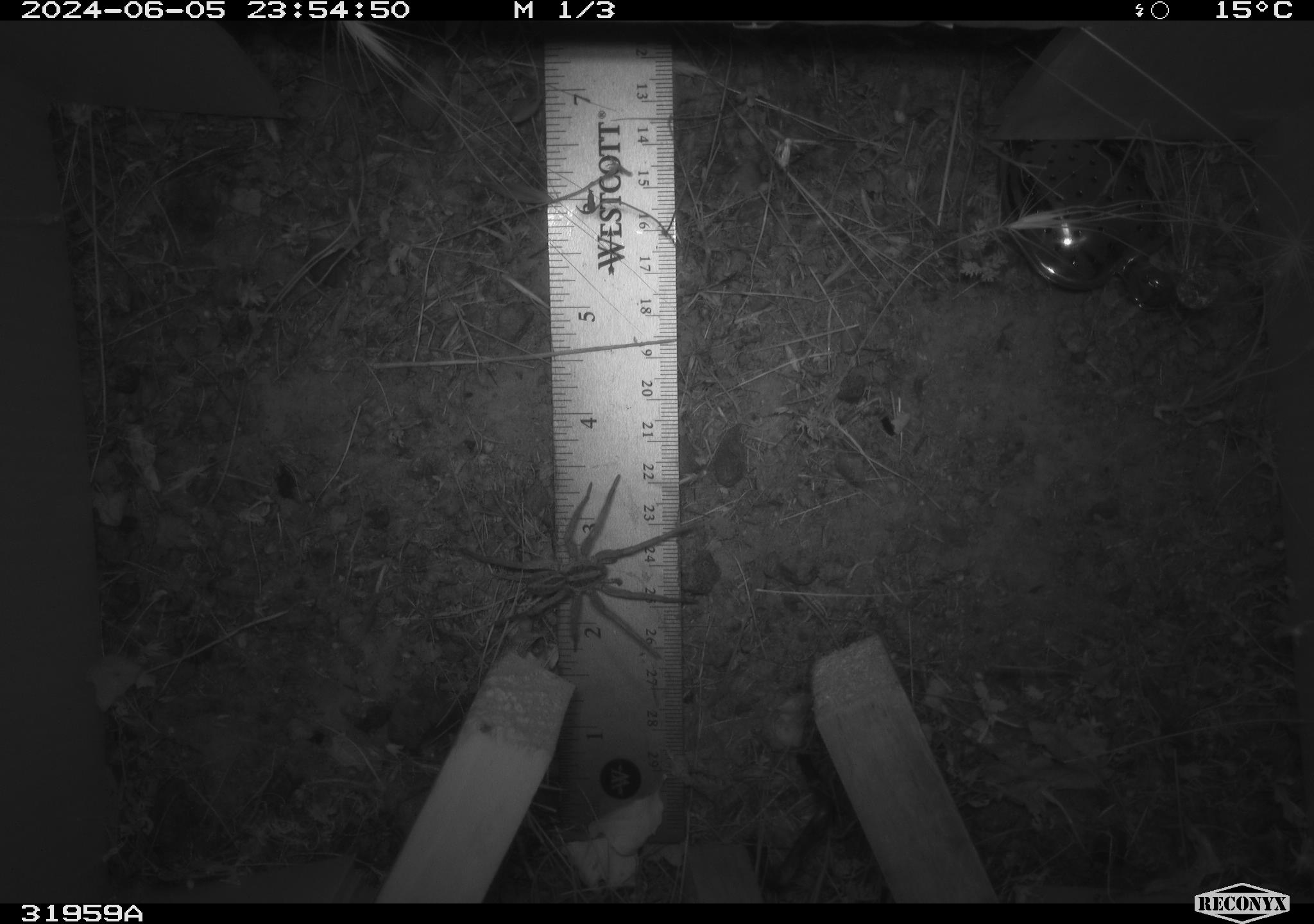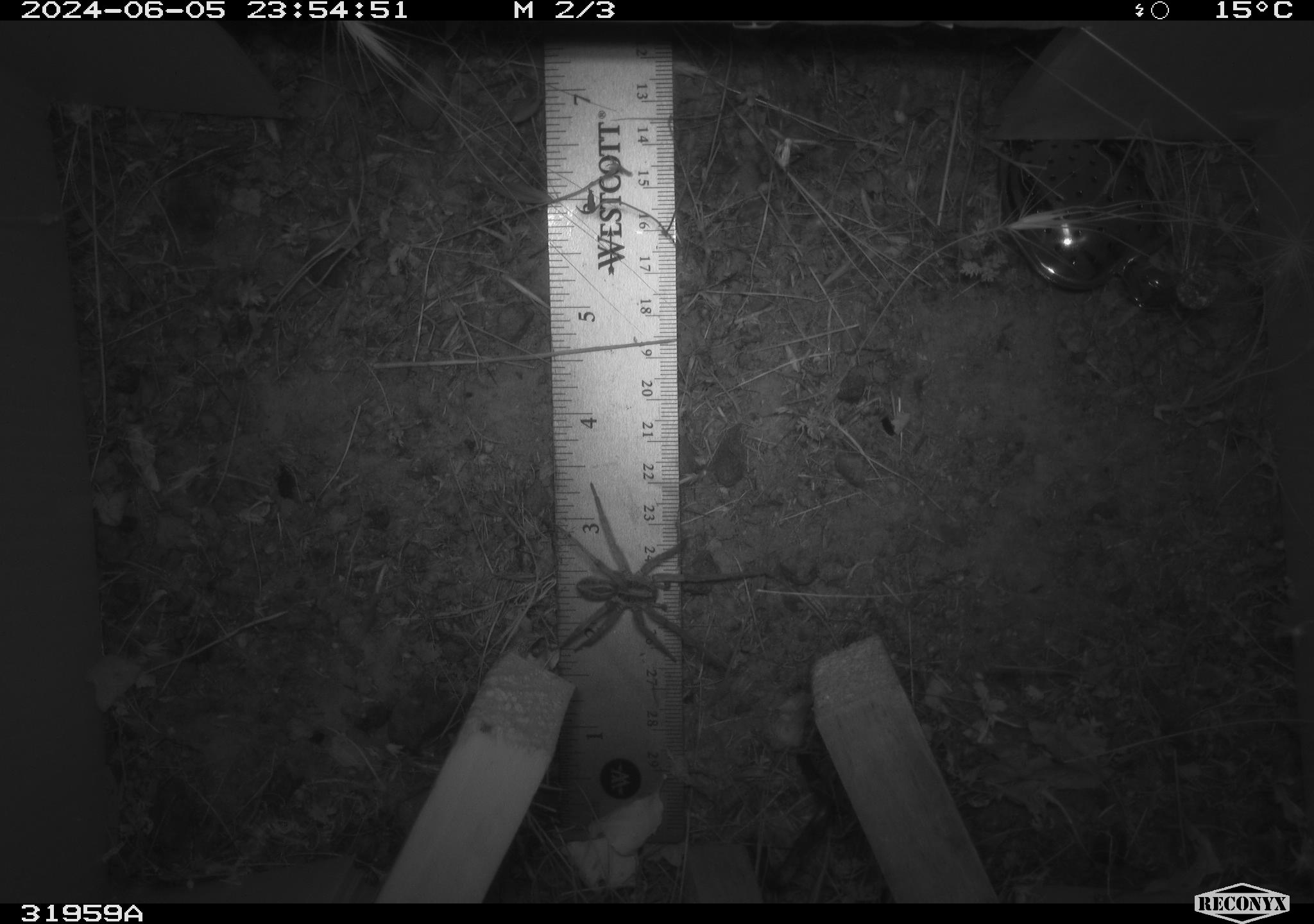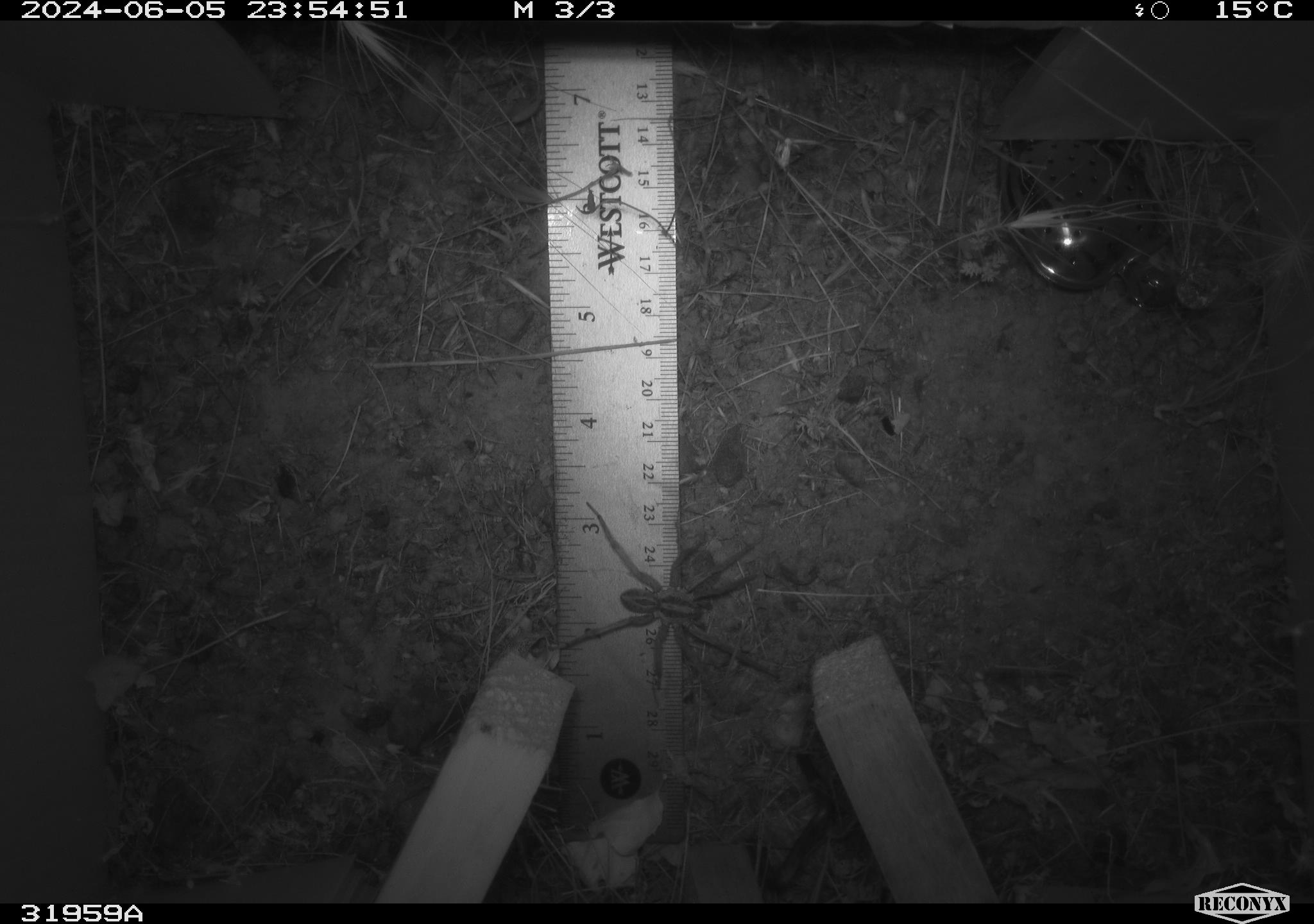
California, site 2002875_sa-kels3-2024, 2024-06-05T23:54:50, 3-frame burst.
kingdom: Animalia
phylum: Arthropoda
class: Arachnida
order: Araneae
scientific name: Araneae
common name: spider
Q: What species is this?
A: Spider (Araneae).